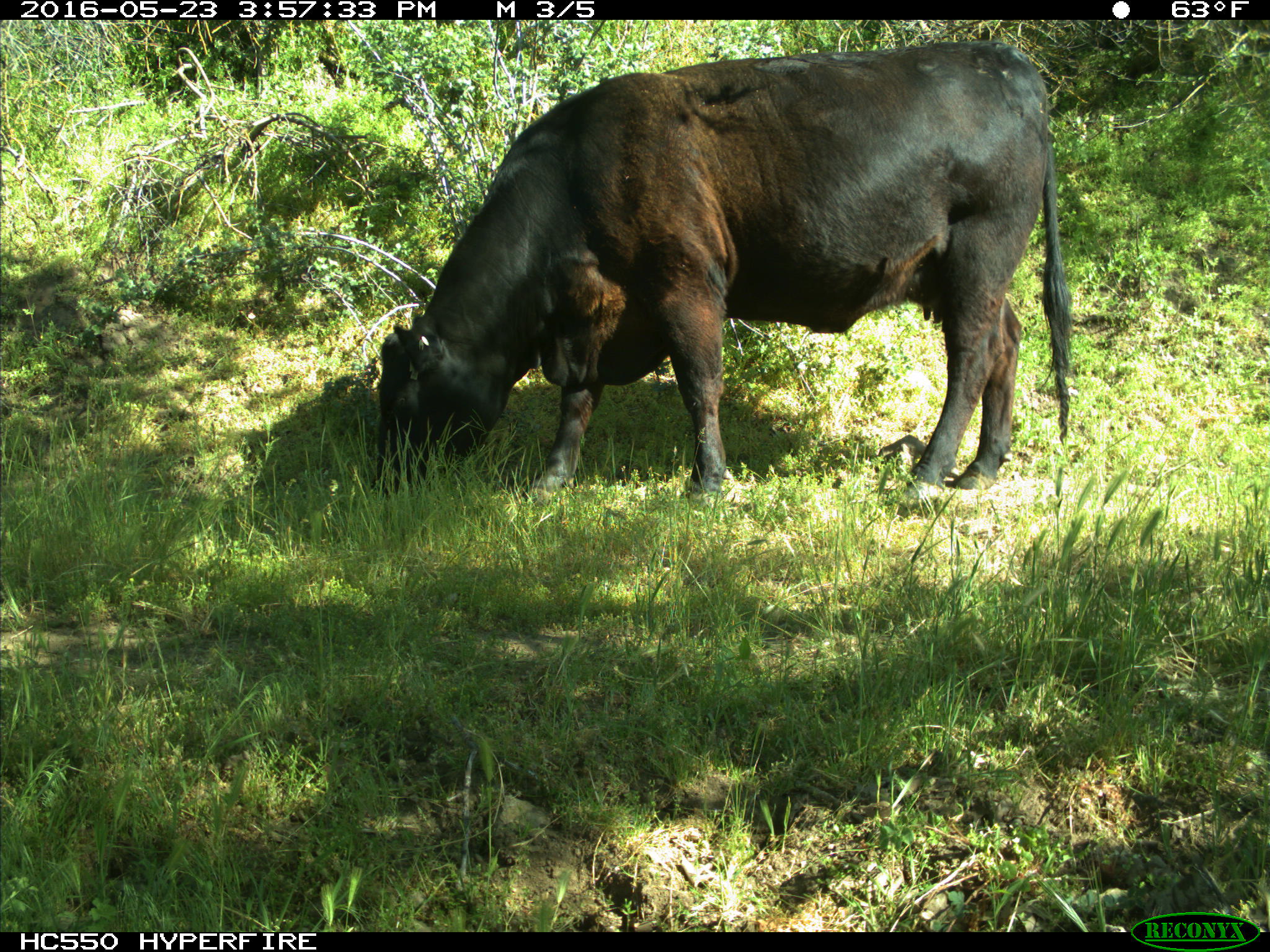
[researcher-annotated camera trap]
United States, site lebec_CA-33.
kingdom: Animalia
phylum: Chordata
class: Mammalia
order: Artiodactyla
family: Bovidae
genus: Bos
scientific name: Bos taurus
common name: domestic cow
Bos taurus (domestic cow).